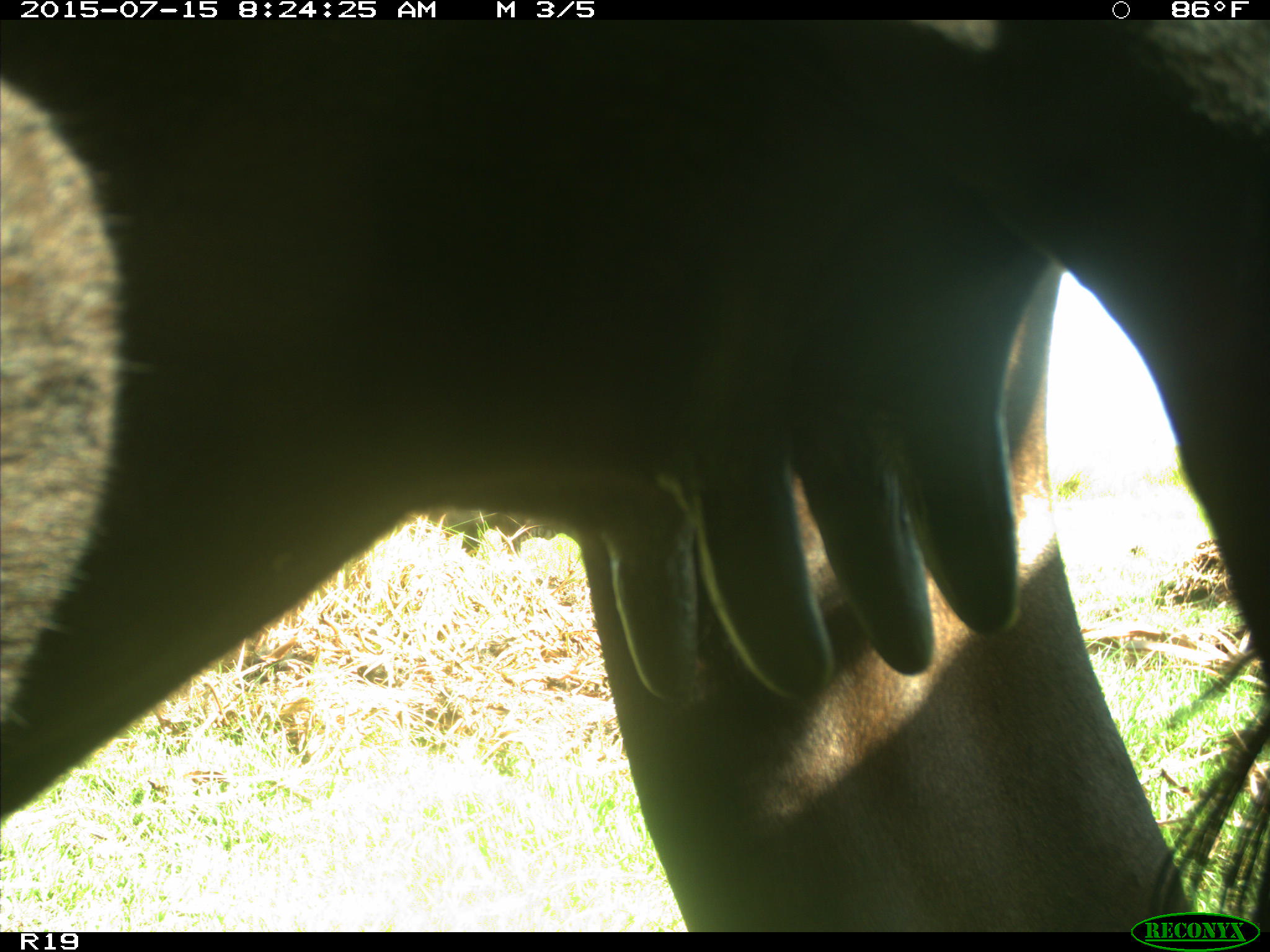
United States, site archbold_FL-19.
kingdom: Animalia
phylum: Chordata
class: Mammalia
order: Artiodactyla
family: Bovidae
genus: Bos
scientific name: Bos taurus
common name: domestic cow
Bos taurus (domestic cow).